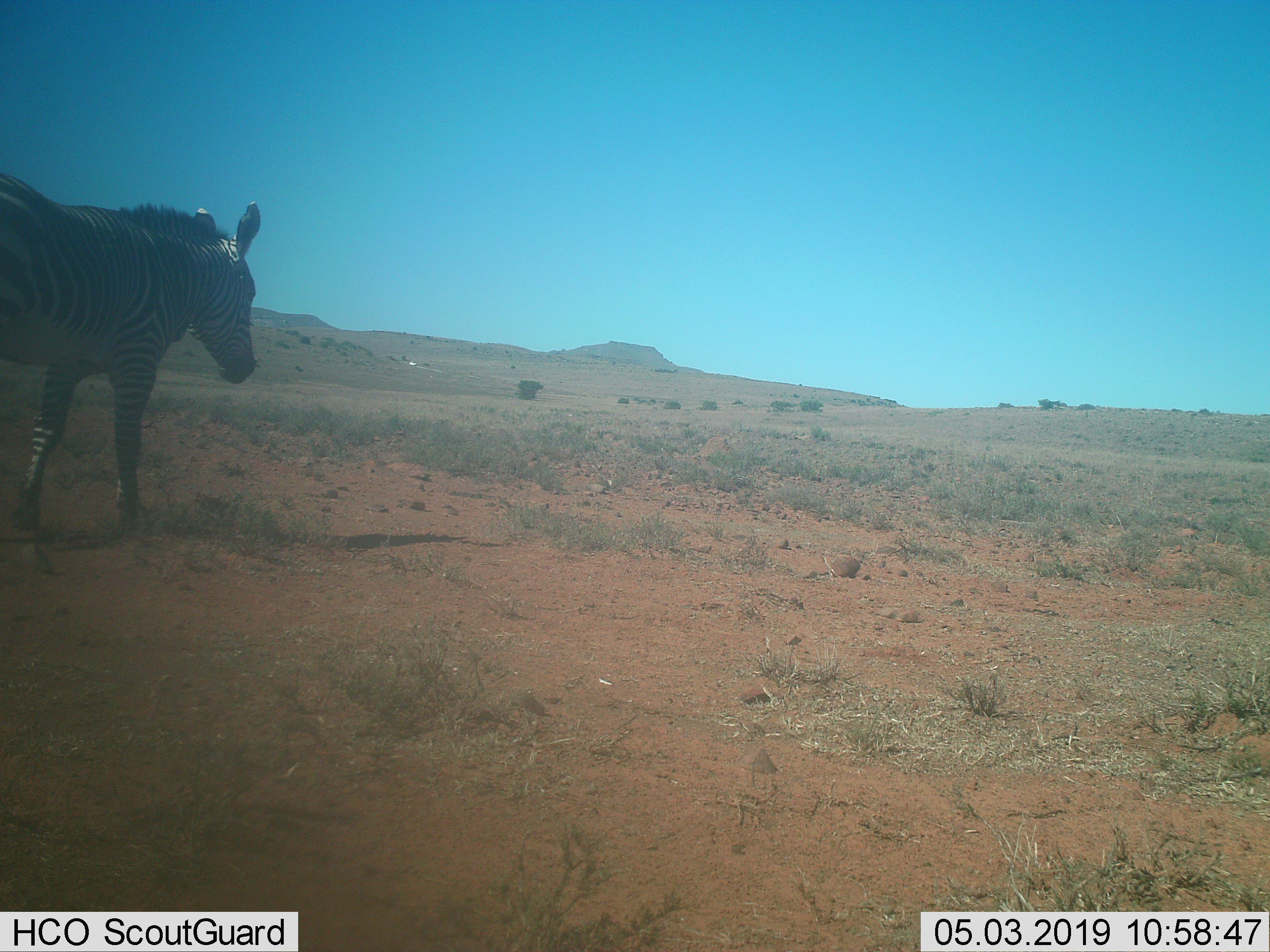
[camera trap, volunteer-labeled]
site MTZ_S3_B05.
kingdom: Animalia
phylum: Chordata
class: Mammalia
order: Perissodactyla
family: Equidae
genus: Equus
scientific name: Equus zebra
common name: mountain zebra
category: zebramountain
Zebramountain (mountain zebra) (Equus zebra), count 1. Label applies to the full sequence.